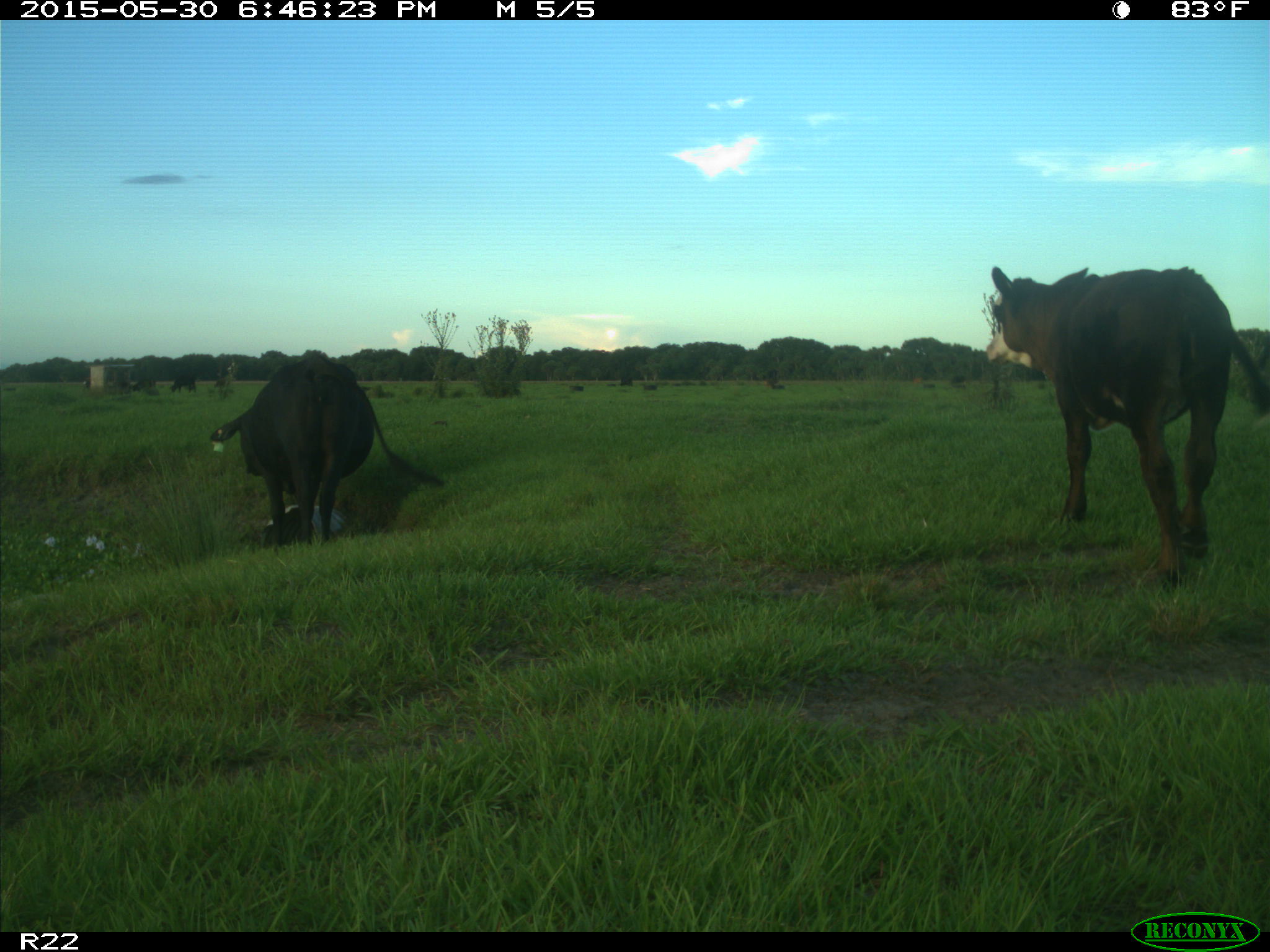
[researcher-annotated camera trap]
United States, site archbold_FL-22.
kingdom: Animalia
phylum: Chordata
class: Mammalia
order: Artiodactyla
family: Bovidae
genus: Bos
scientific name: Bos taurus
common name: domestic cow